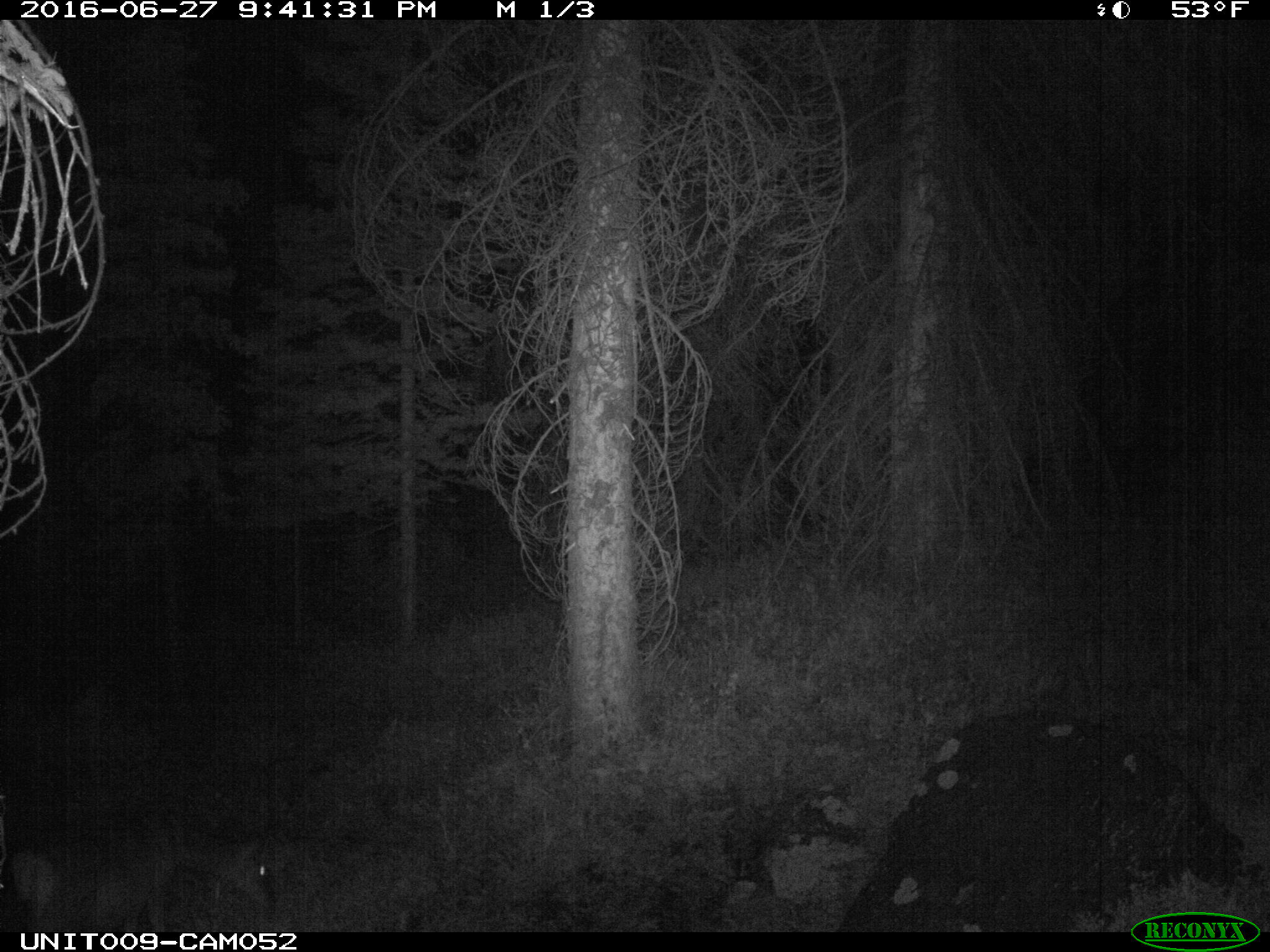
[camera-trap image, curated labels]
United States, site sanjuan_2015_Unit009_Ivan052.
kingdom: Animalia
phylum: Chordata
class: Mammalia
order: Artiodactyla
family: Cervidae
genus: Odocoileus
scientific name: Odocoileus hemionus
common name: mule deer